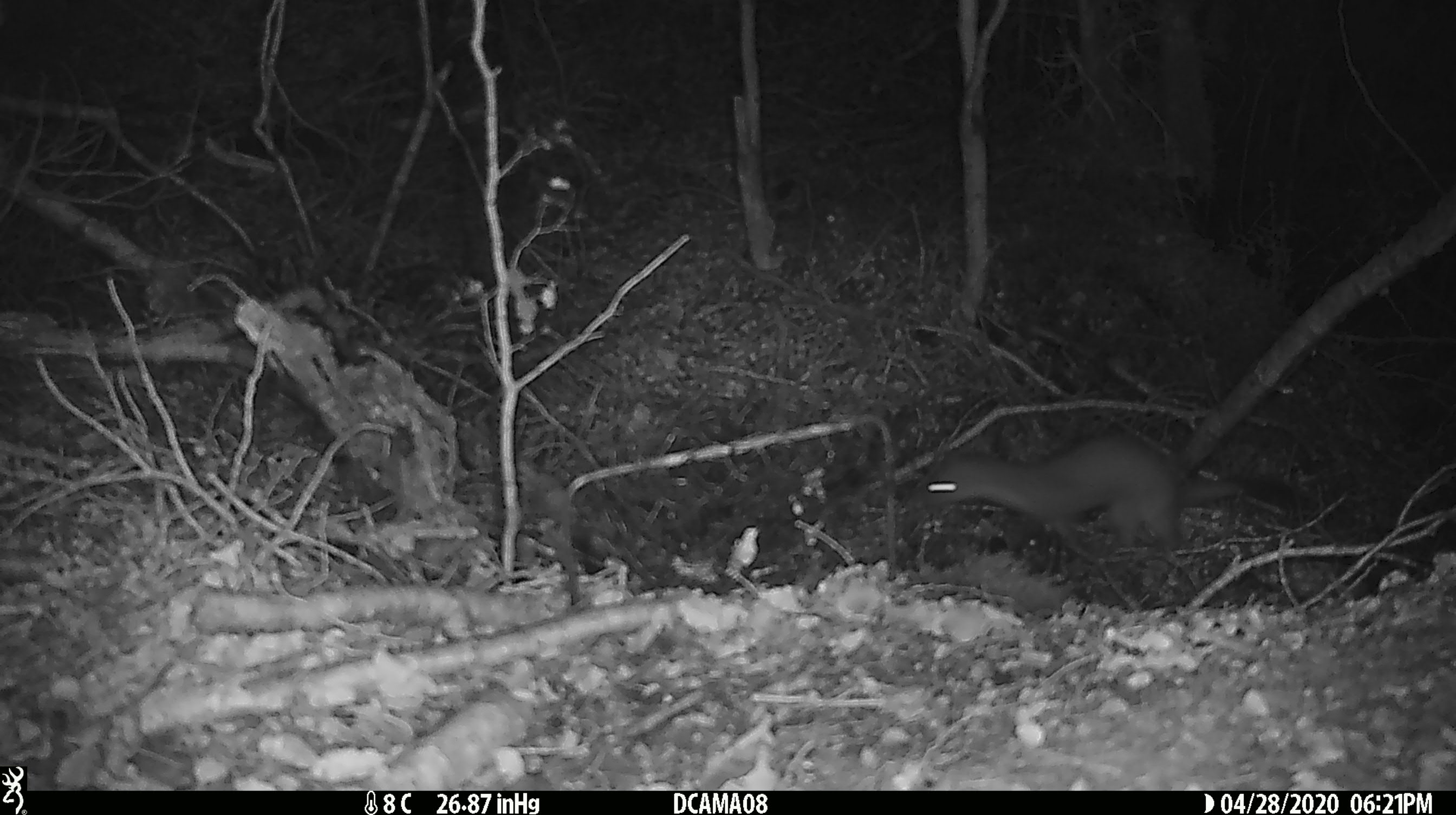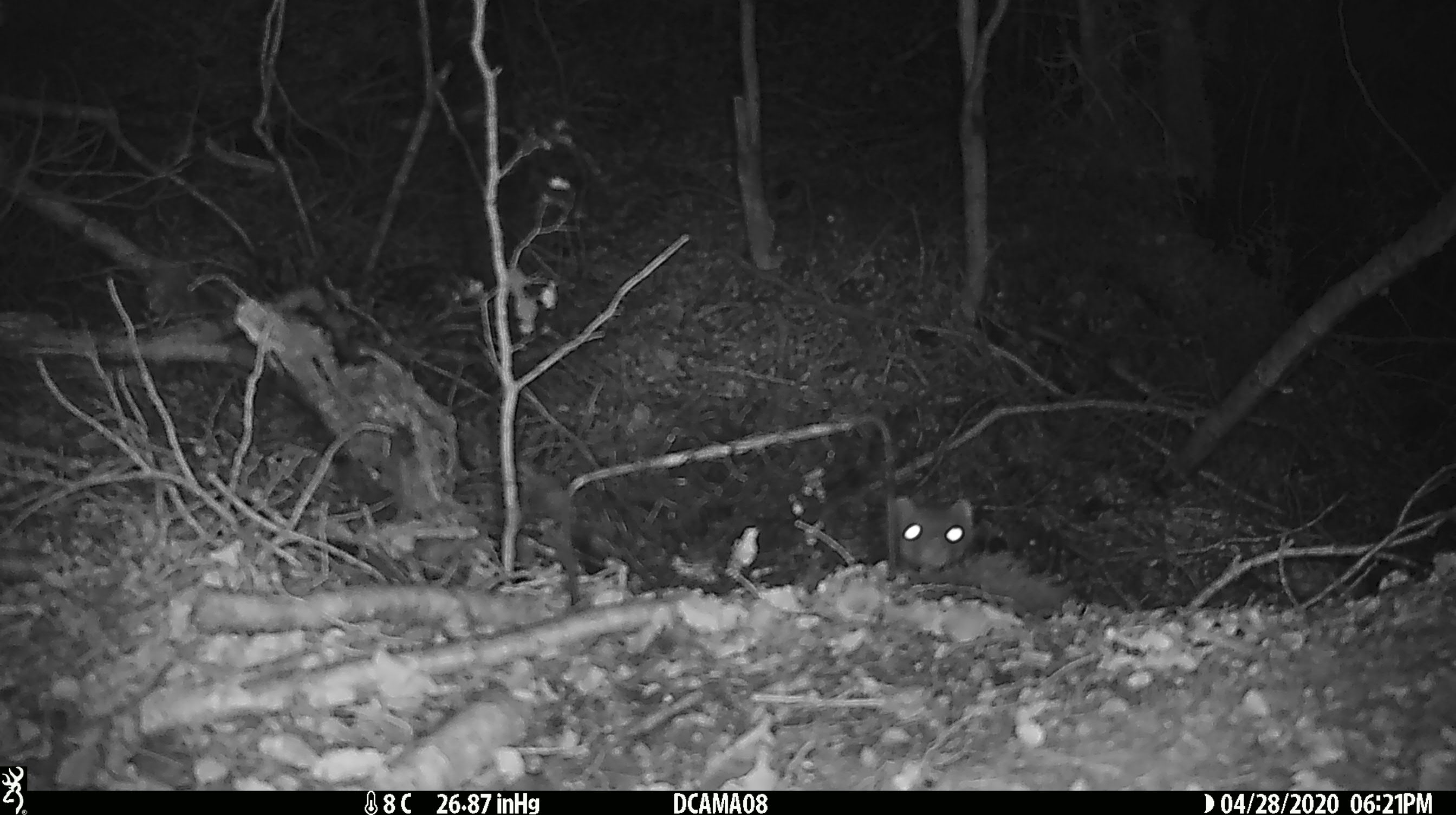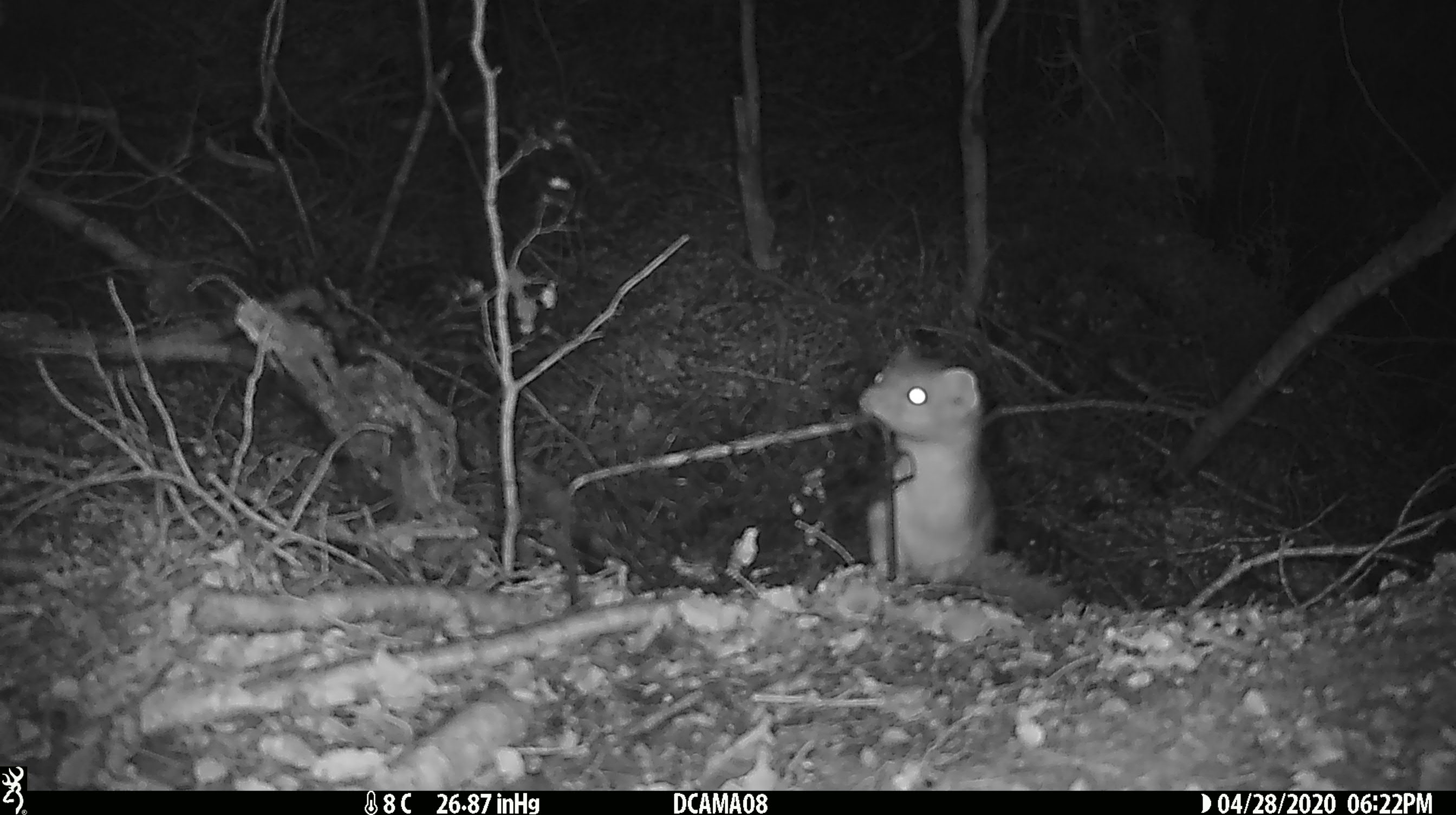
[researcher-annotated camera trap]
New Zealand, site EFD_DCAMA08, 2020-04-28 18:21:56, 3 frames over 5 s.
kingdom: Animalia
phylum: Chordata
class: Mammalia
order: Carnivora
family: Mustelidae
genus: Mustela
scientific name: Mustela erminea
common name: stoat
Stoat (Mustela erminea).